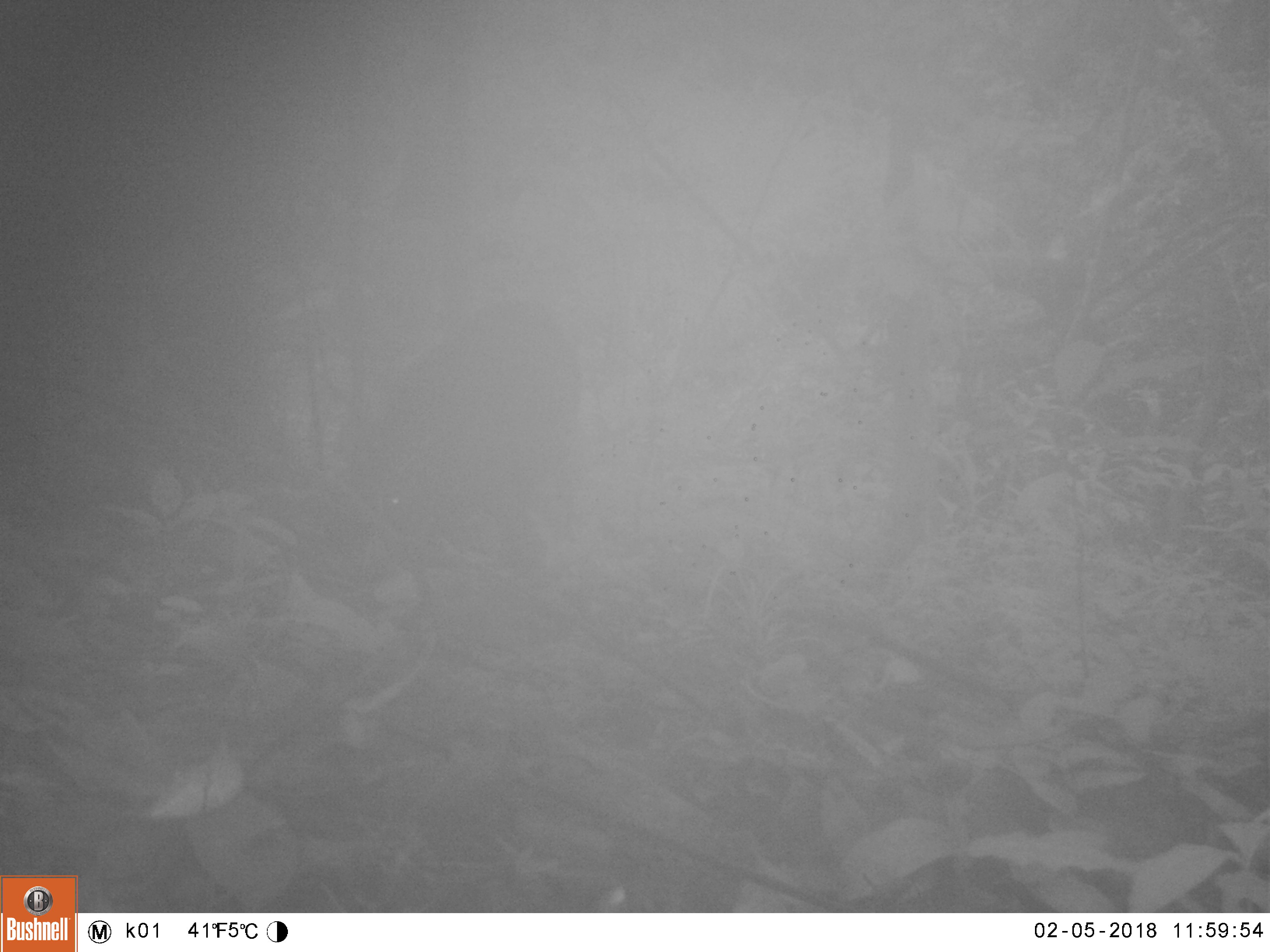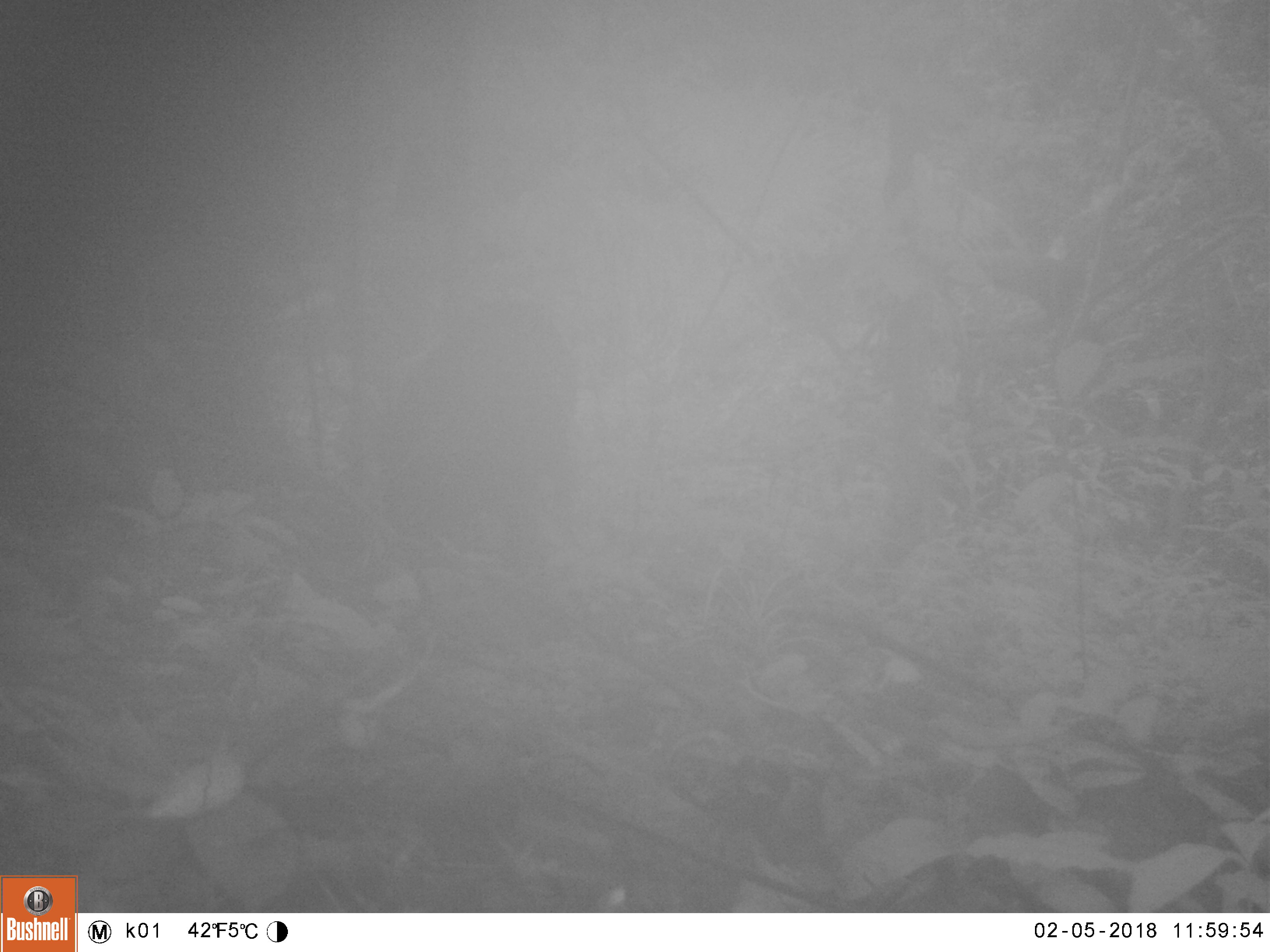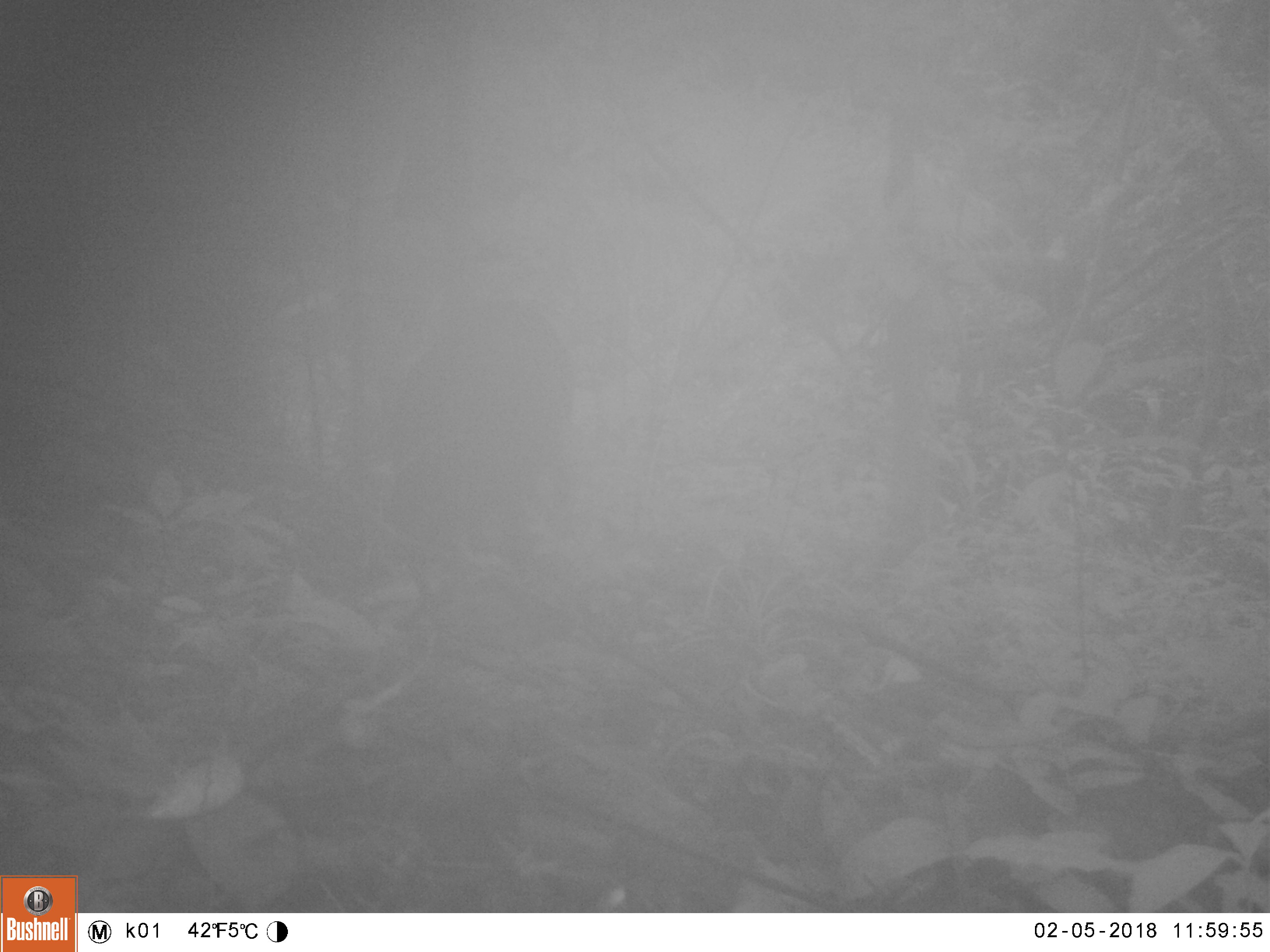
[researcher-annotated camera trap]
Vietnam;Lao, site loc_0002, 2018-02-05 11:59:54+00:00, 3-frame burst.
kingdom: Animalia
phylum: Chordata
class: Mammalia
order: Artiodactyla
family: Suidae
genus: Sus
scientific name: Sus scrofa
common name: eurasian wild pig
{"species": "eurasian wild pig (Sus scrofa)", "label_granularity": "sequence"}